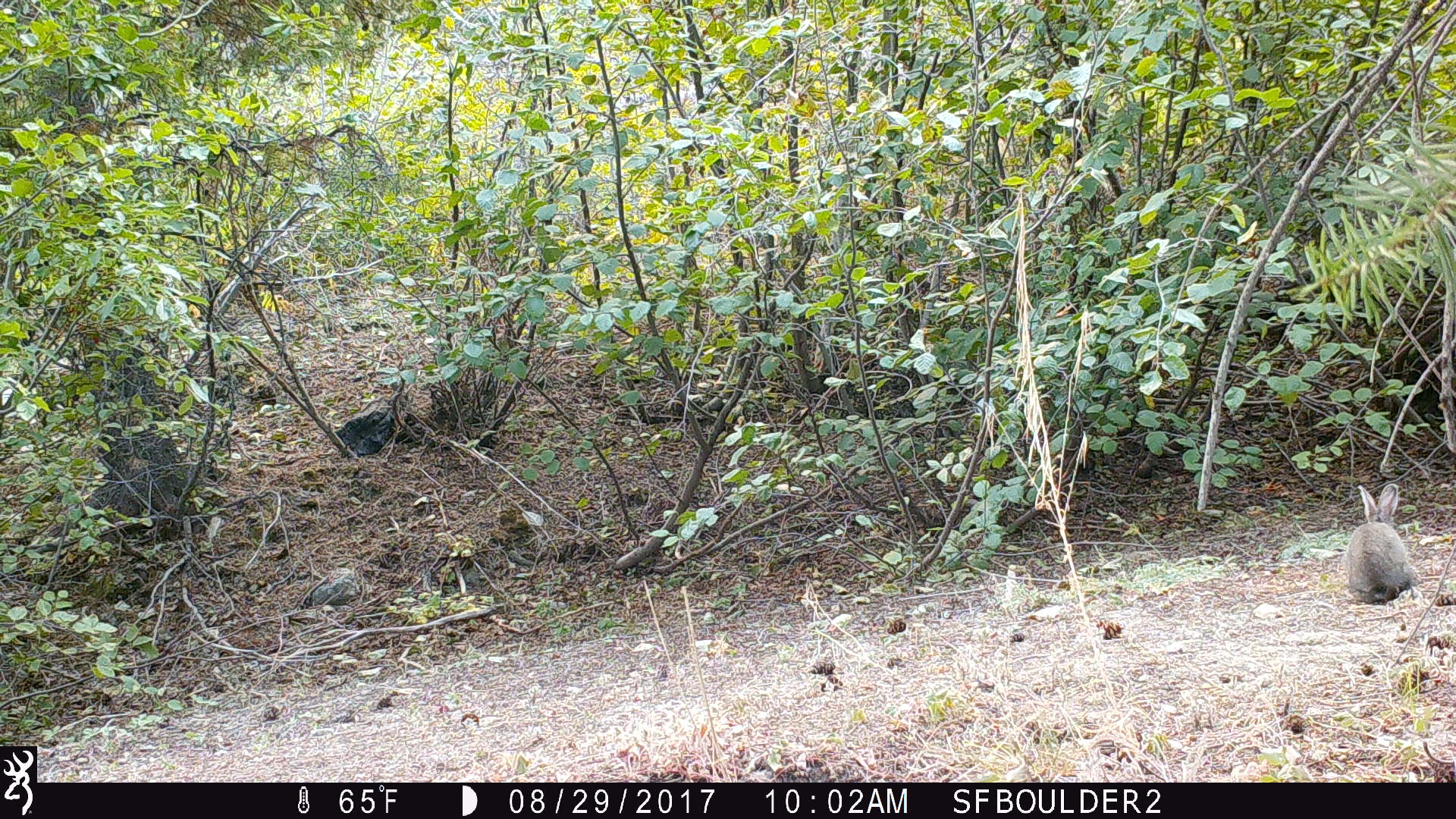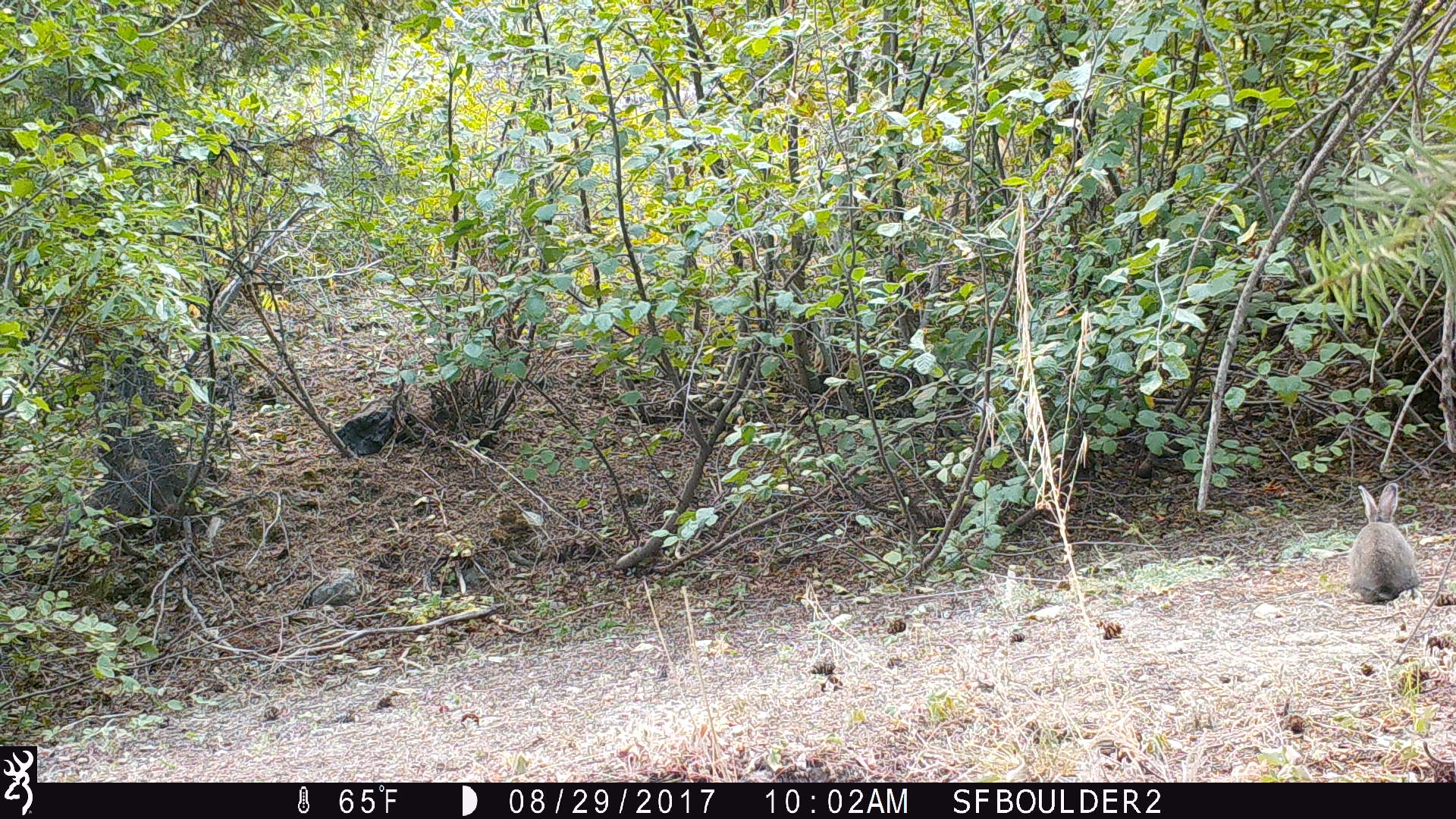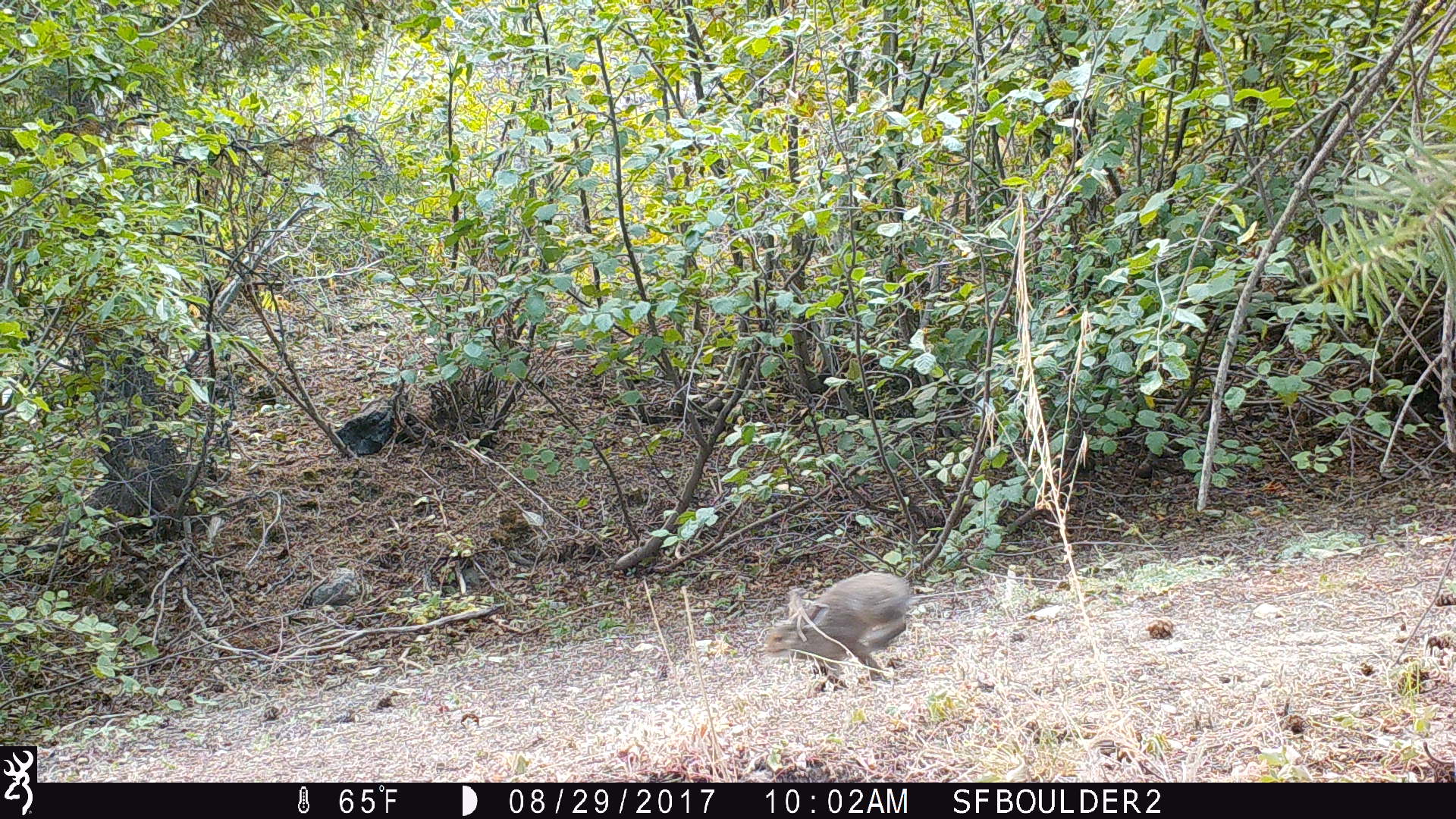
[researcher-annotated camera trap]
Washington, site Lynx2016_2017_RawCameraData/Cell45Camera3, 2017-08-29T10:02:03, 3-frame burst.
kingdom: Animalia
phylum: Chordata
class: Mammalia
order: Lagomorpha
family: Leporidae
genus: Lepus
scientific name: Lepus americanus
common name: snowshoe hare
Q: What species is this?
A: Lepus americanus (snowshoe hare).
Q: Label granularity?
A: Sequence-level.